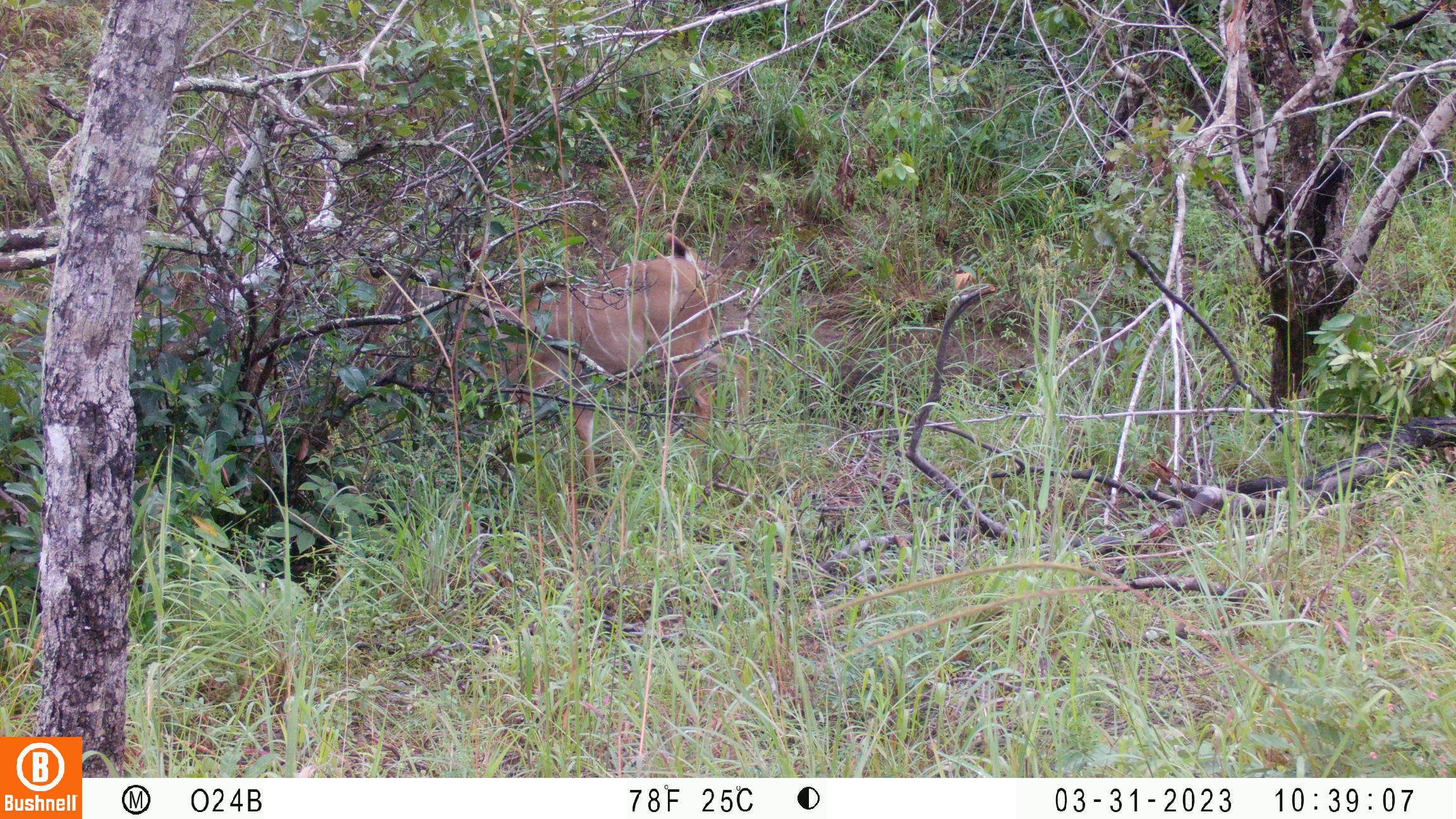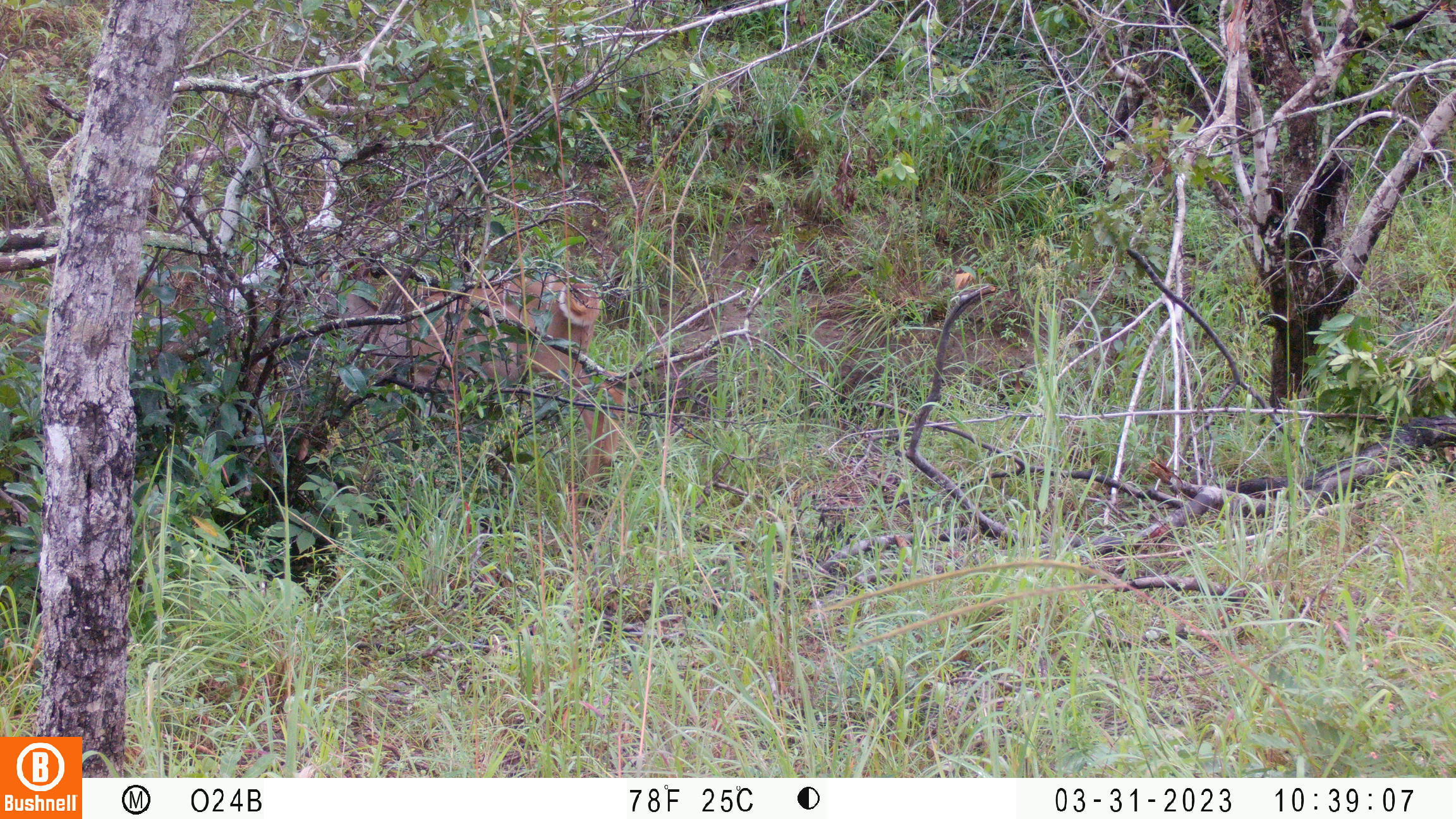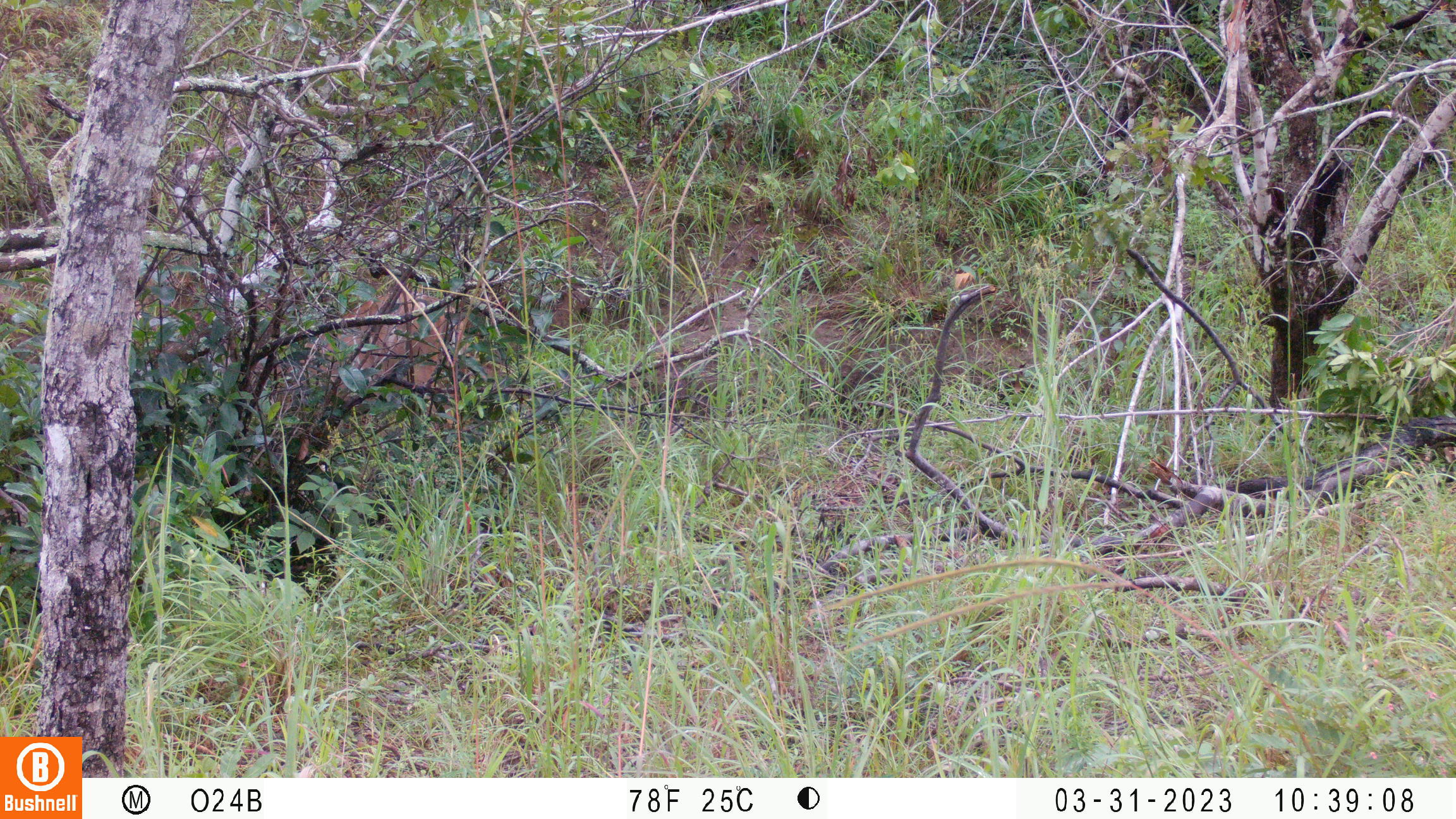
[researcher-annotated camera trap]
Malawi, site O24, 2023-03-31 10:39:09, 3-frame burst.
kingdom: Animalia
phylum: Chordata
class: Mammalia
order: Artiodactyla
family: Bovidae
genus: Tragelaphus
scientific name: Tragelaphus strepsiceros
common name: greater kudu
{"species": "greater kudu (Tragelaphus strepsiceros)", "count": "1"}